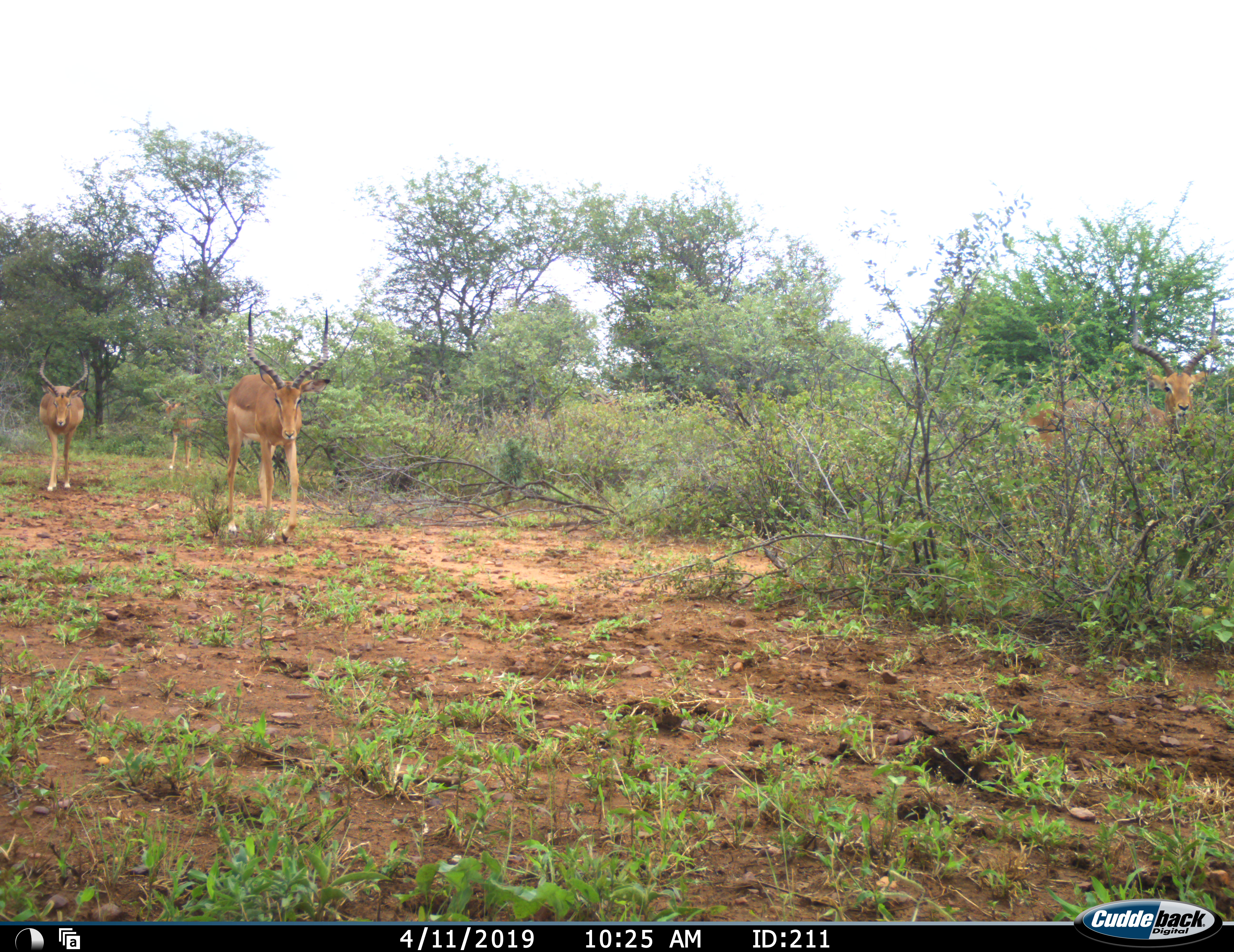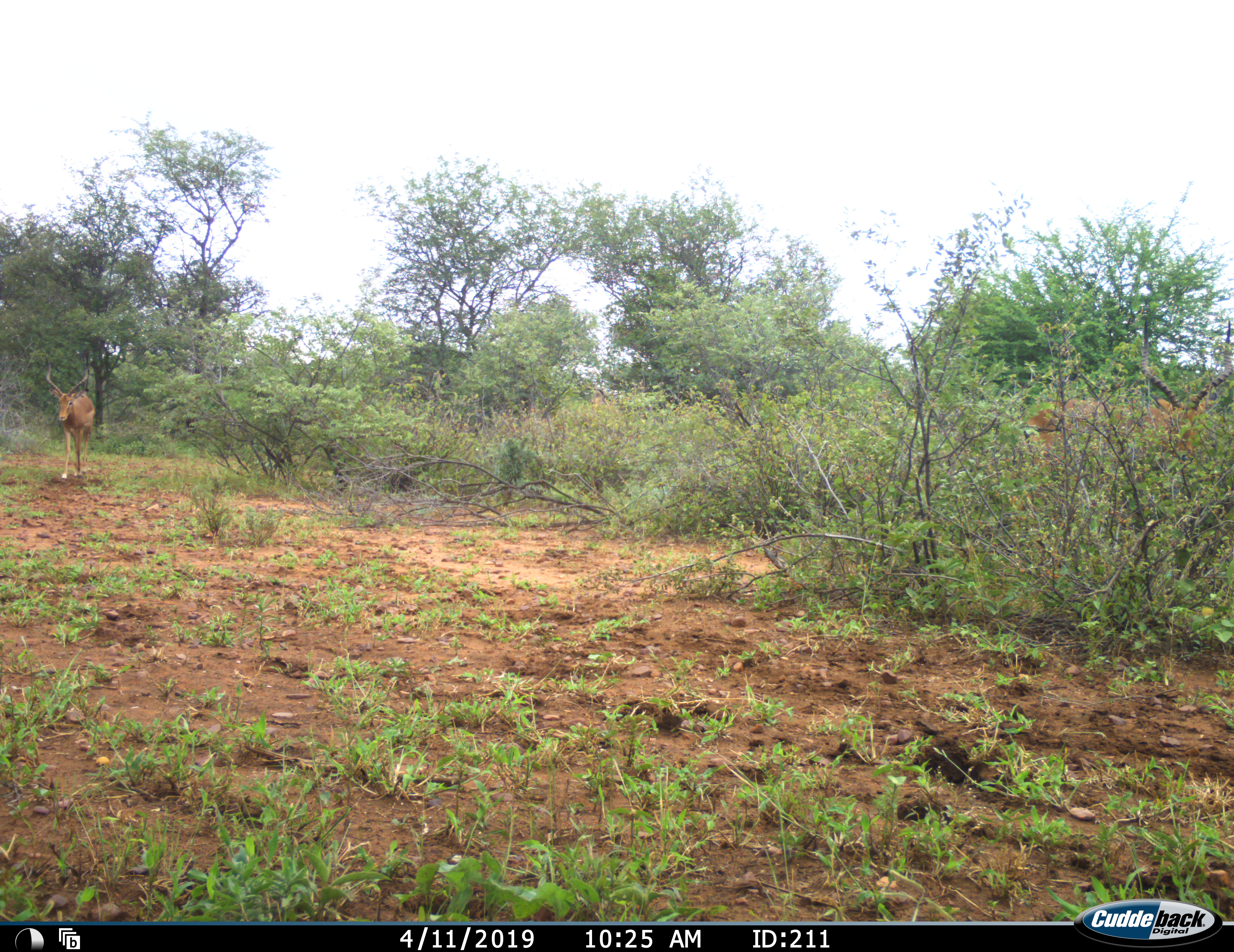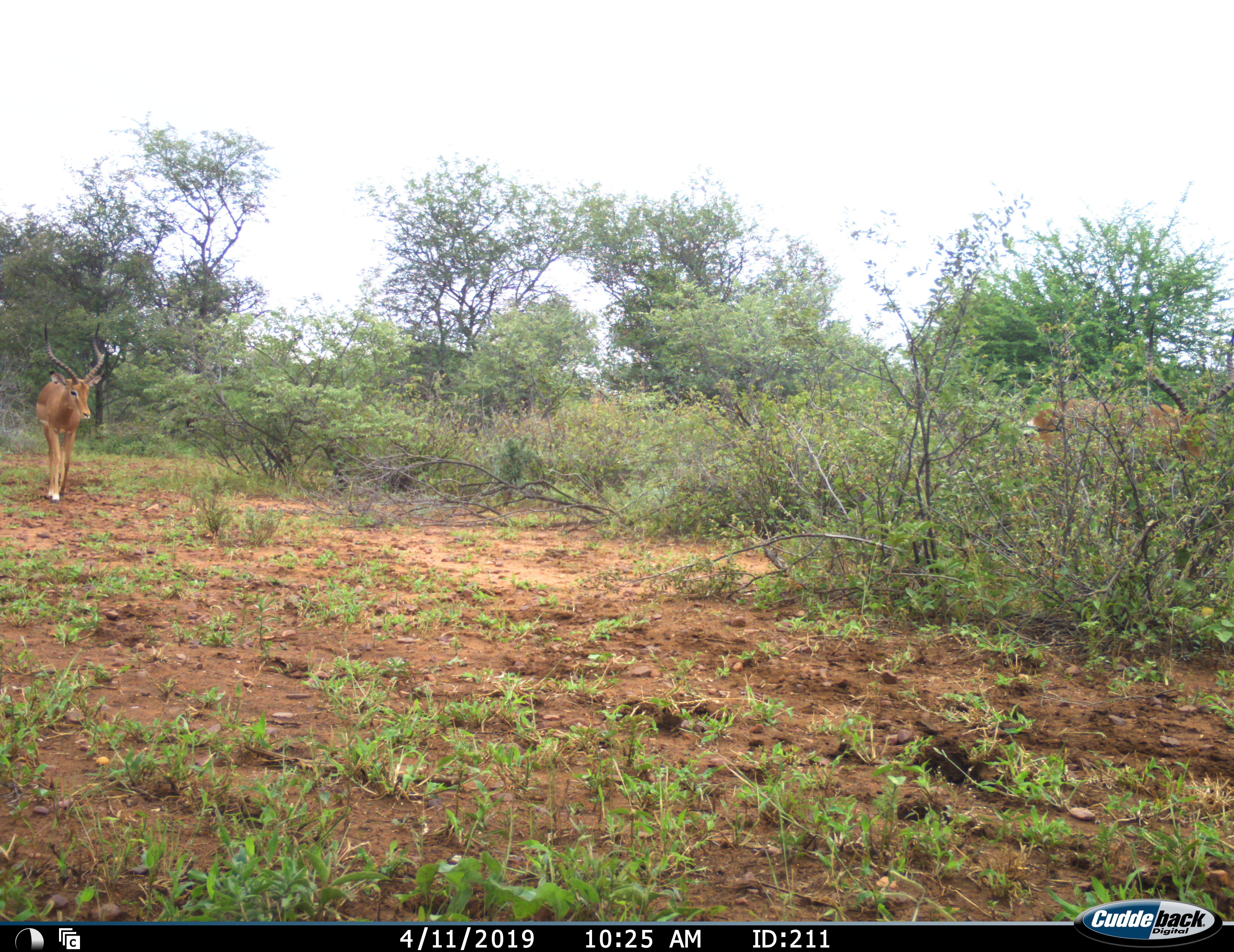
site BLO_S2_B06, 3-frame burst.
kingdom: Animalia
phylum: Chordata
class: Mammalia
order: Artiodactyla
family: Bovidae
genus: Aepyceros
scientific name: Aepyceros melampus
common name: impala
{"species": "impala (Aepyceros melampus)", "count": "4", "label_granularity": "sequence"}